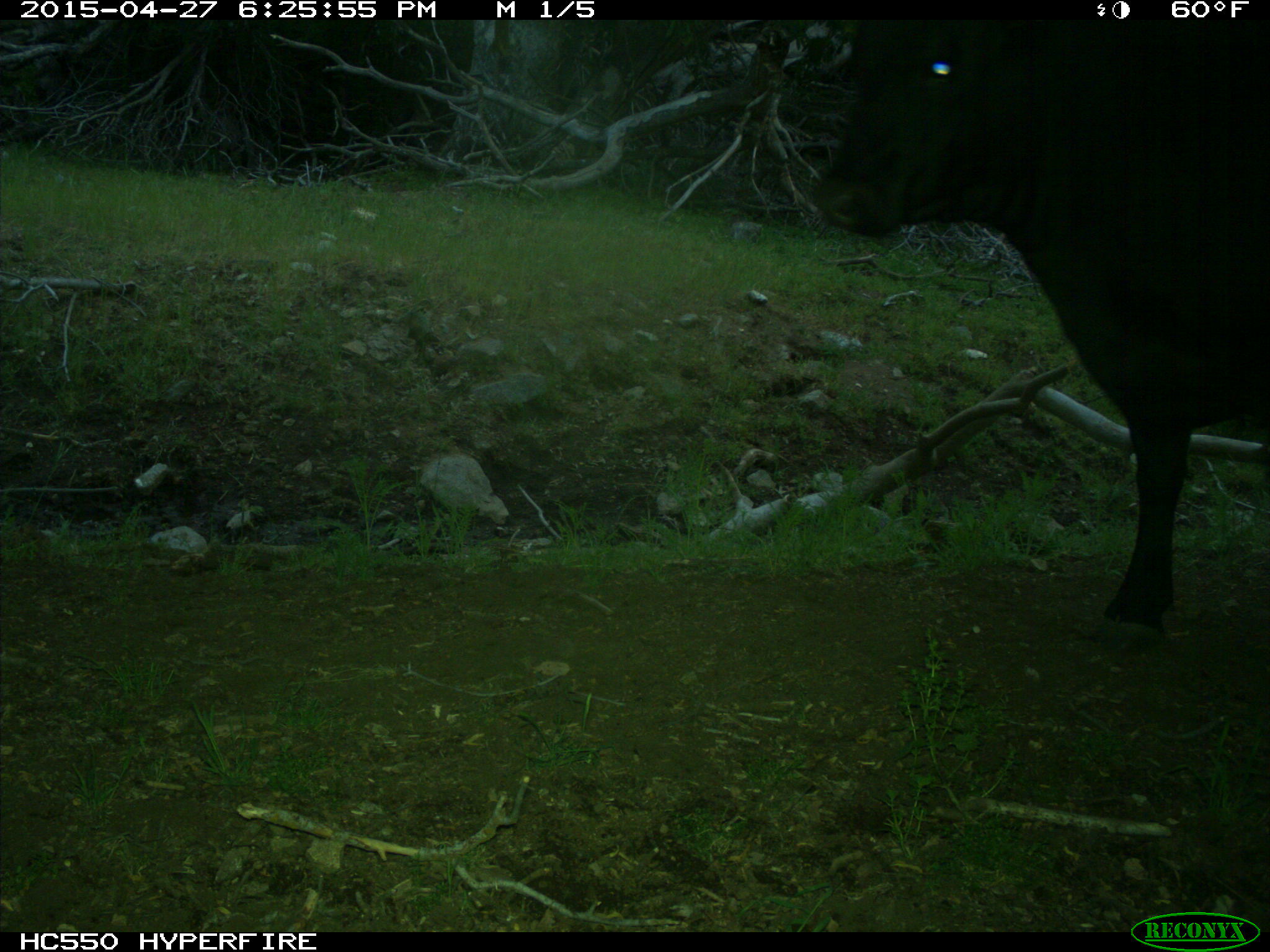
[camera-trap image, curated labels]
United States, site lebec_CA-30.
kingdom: Animalia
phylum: Chordata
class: Mammalia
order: Artiodactyla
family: Bovidae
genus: Bos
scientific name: Bos taurus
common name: domestic cow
Bos taurus (domestic cow).